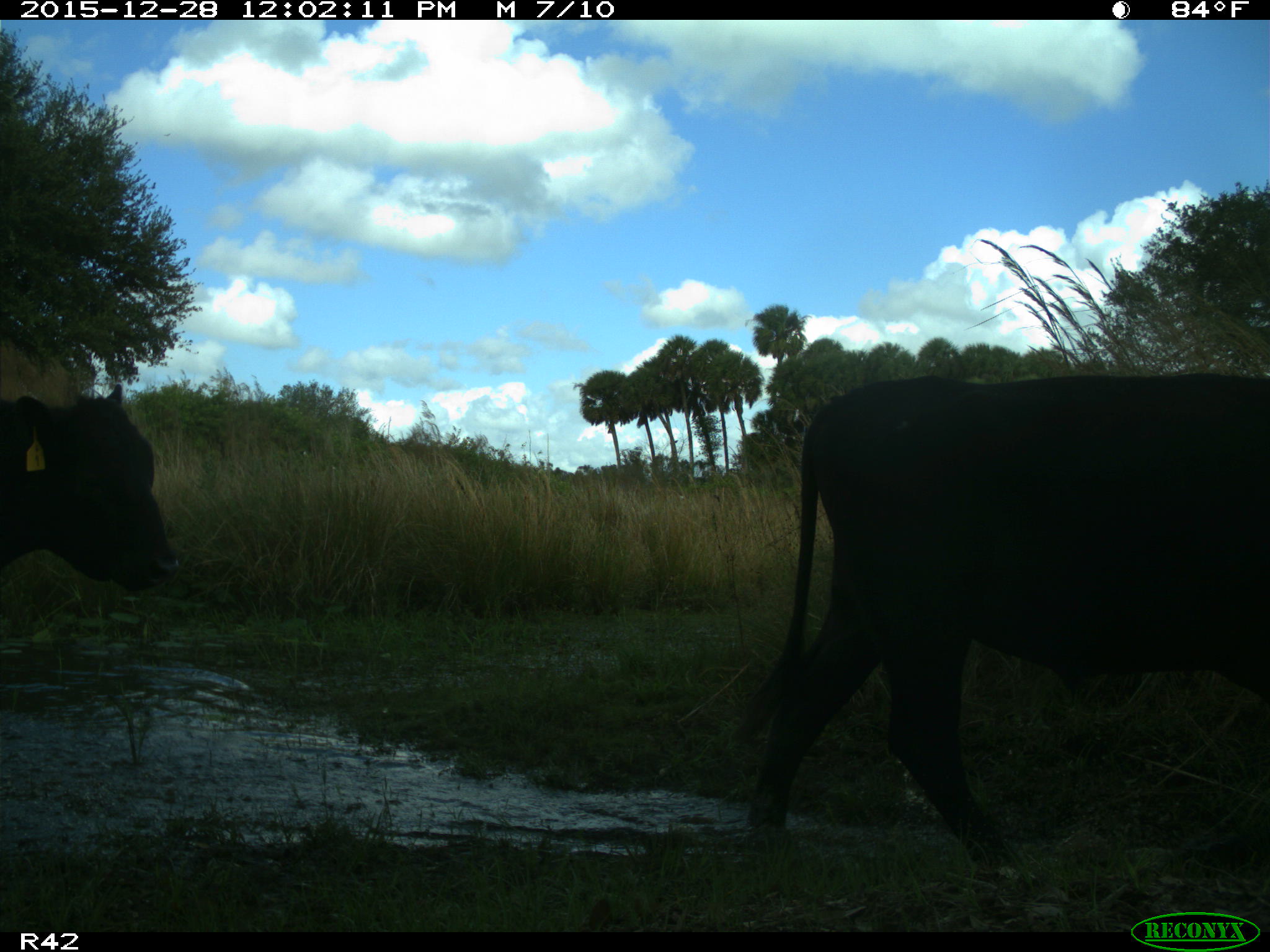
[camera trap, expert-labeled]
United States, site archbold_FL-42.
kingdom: Animalia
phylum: Chordata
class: Mammalia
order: Artiodactyla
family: Bovidae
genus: Bos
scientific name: Bos taurus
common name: domestic cow